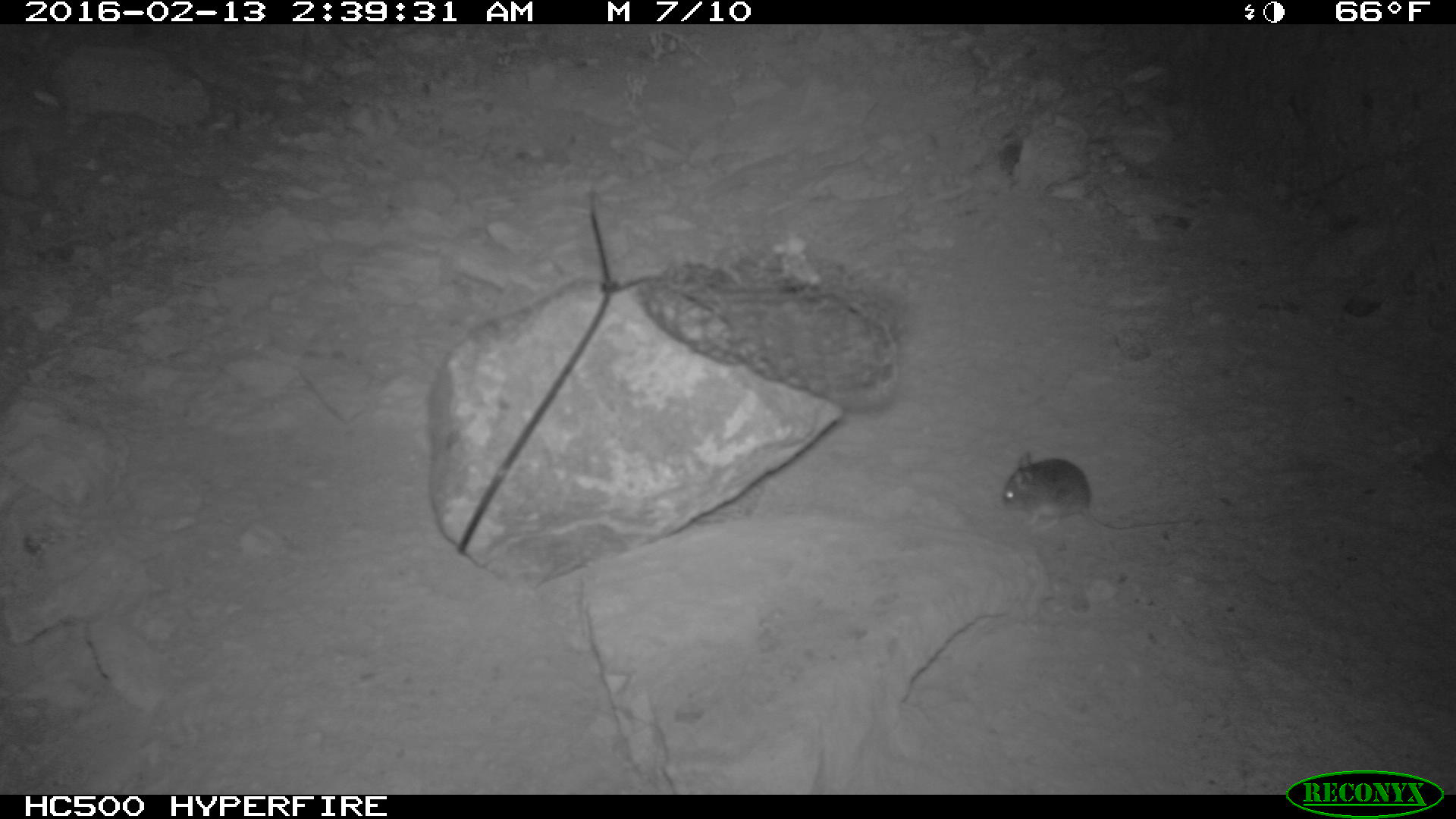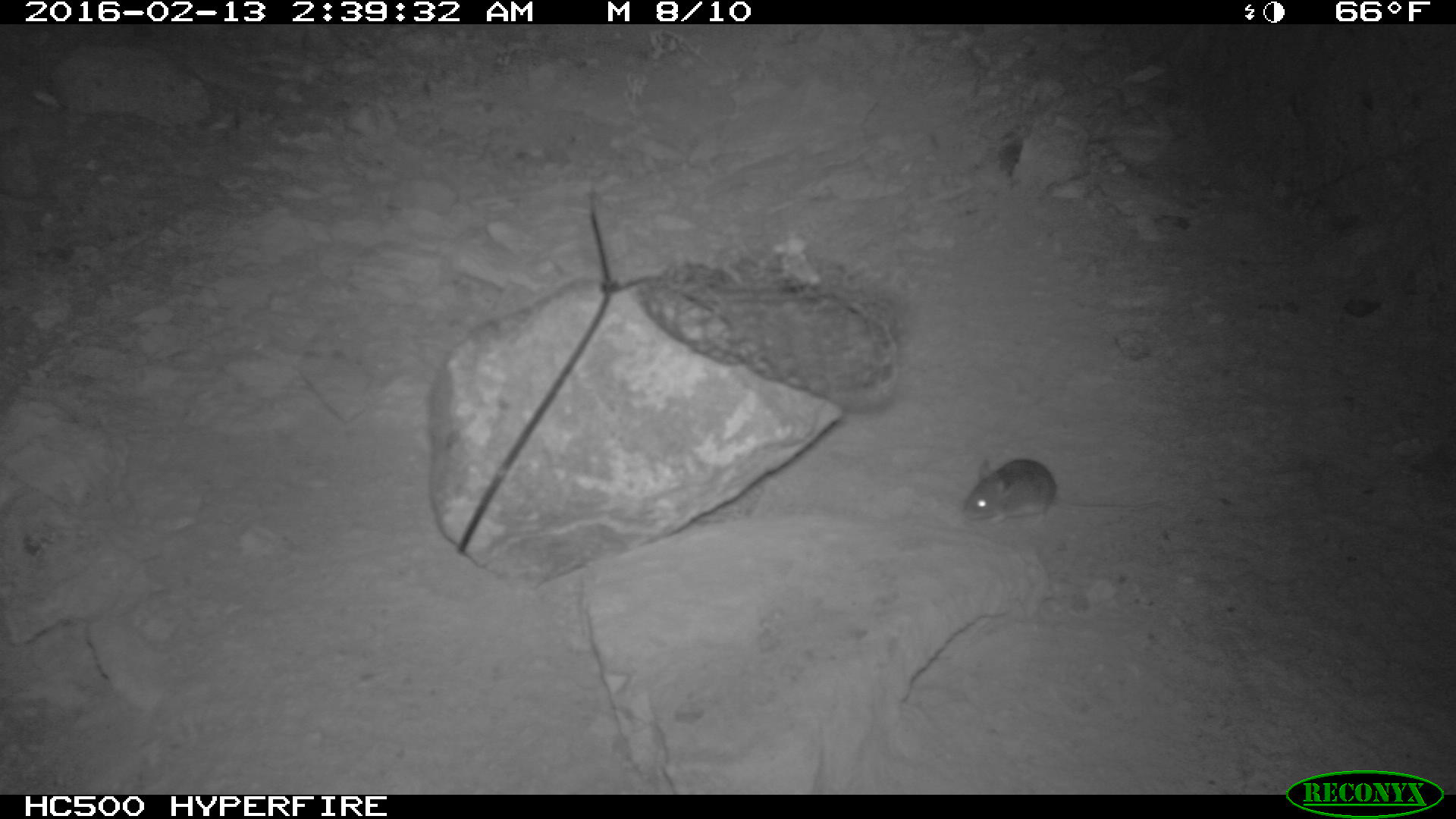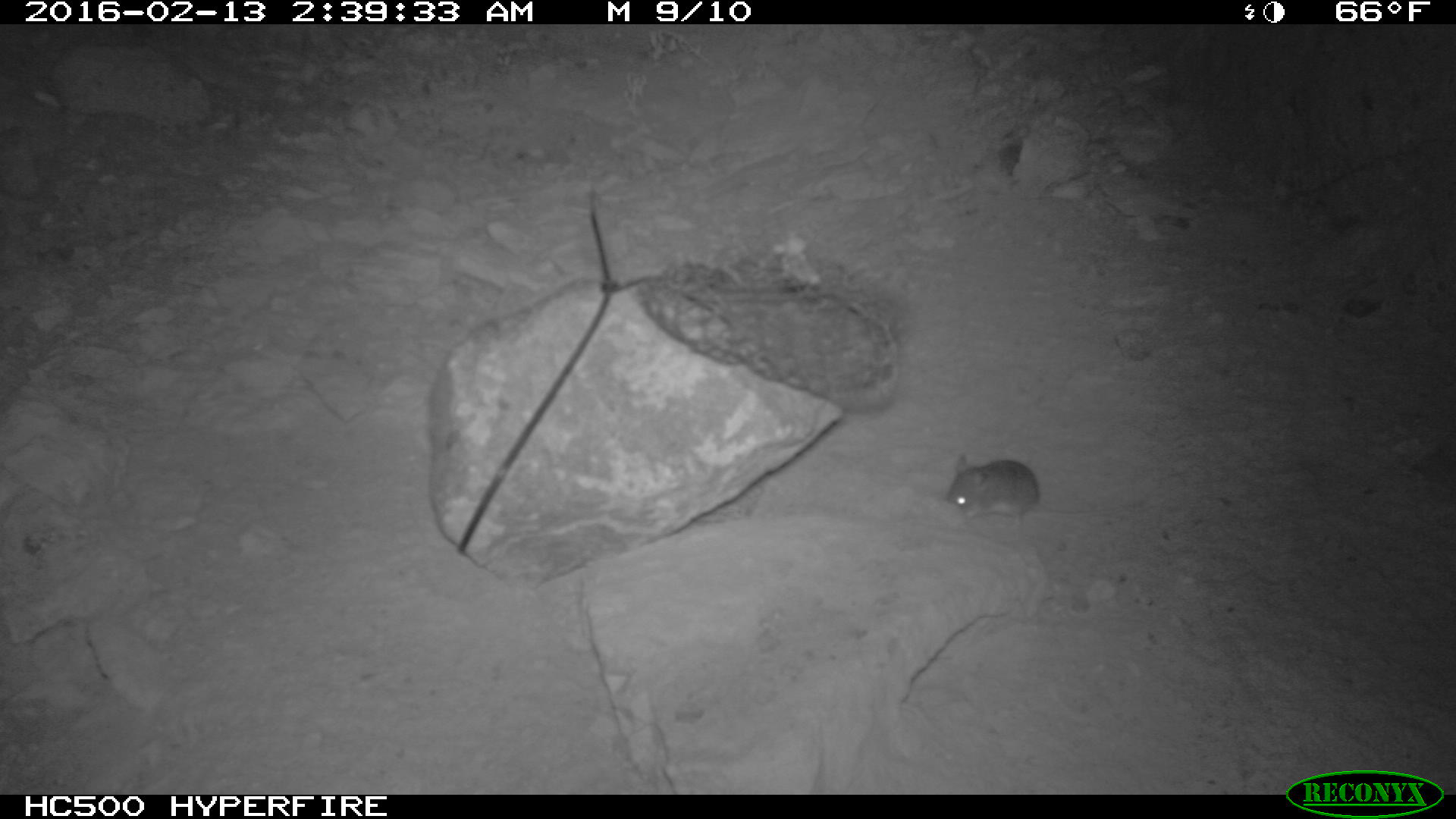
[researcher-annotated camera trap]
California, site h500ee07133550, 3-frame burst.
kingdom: Animalia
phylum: Chordata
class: Mammalia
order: Rodentia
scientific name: Rodentia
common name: rodent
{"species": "rodent (Rodentia)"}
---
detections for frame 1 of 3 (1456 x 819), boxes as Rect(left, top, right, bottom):
rodent: Rect(1003, 451, 1191, 533)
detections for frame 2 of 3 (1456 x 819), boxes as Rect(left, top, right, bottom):
rodent: Rect(960, 457, 1166, 523)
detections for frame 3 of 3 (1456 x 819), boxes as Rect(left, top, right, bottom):
rodent: Rect(941, 450, 1106, 526)